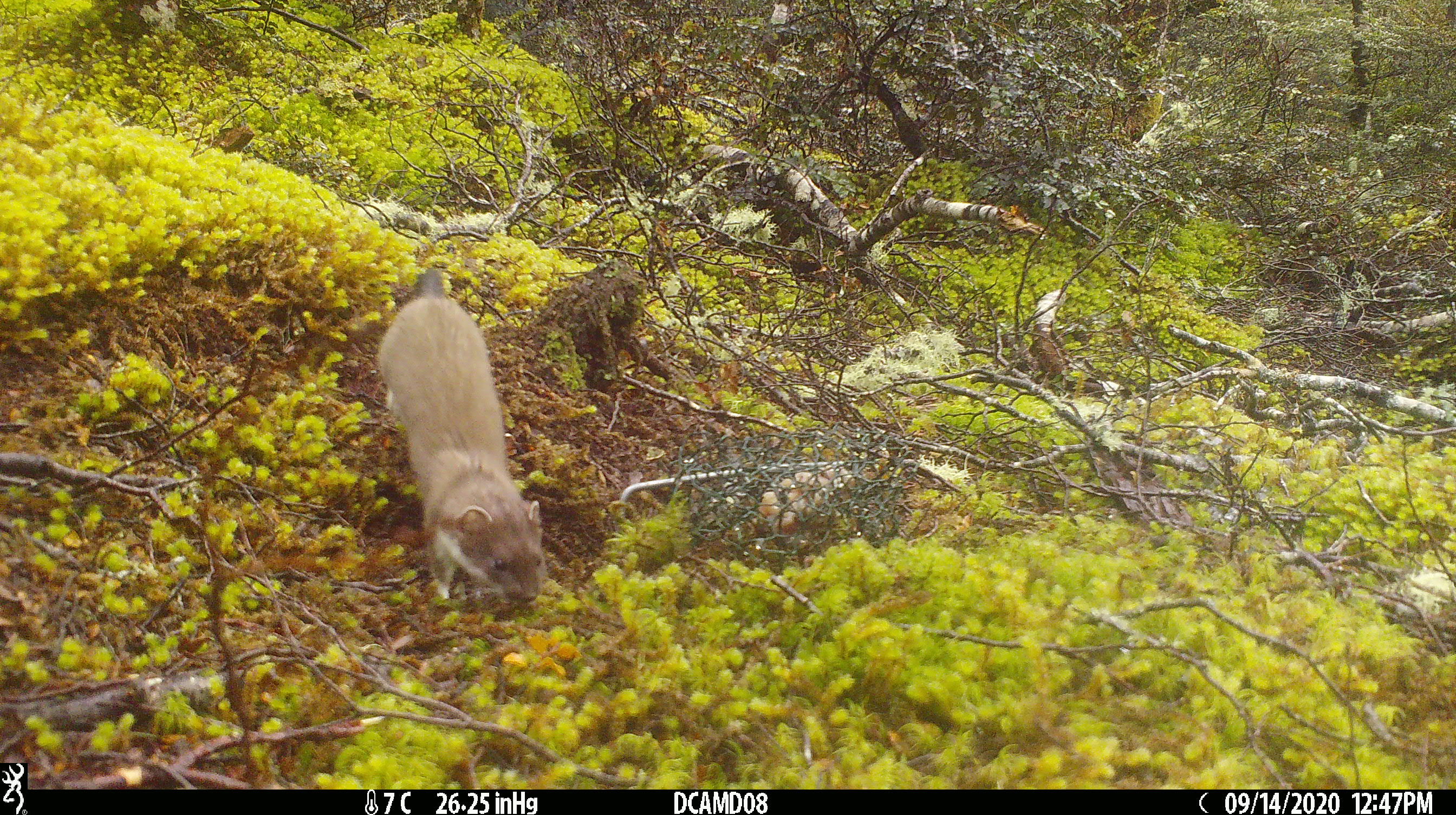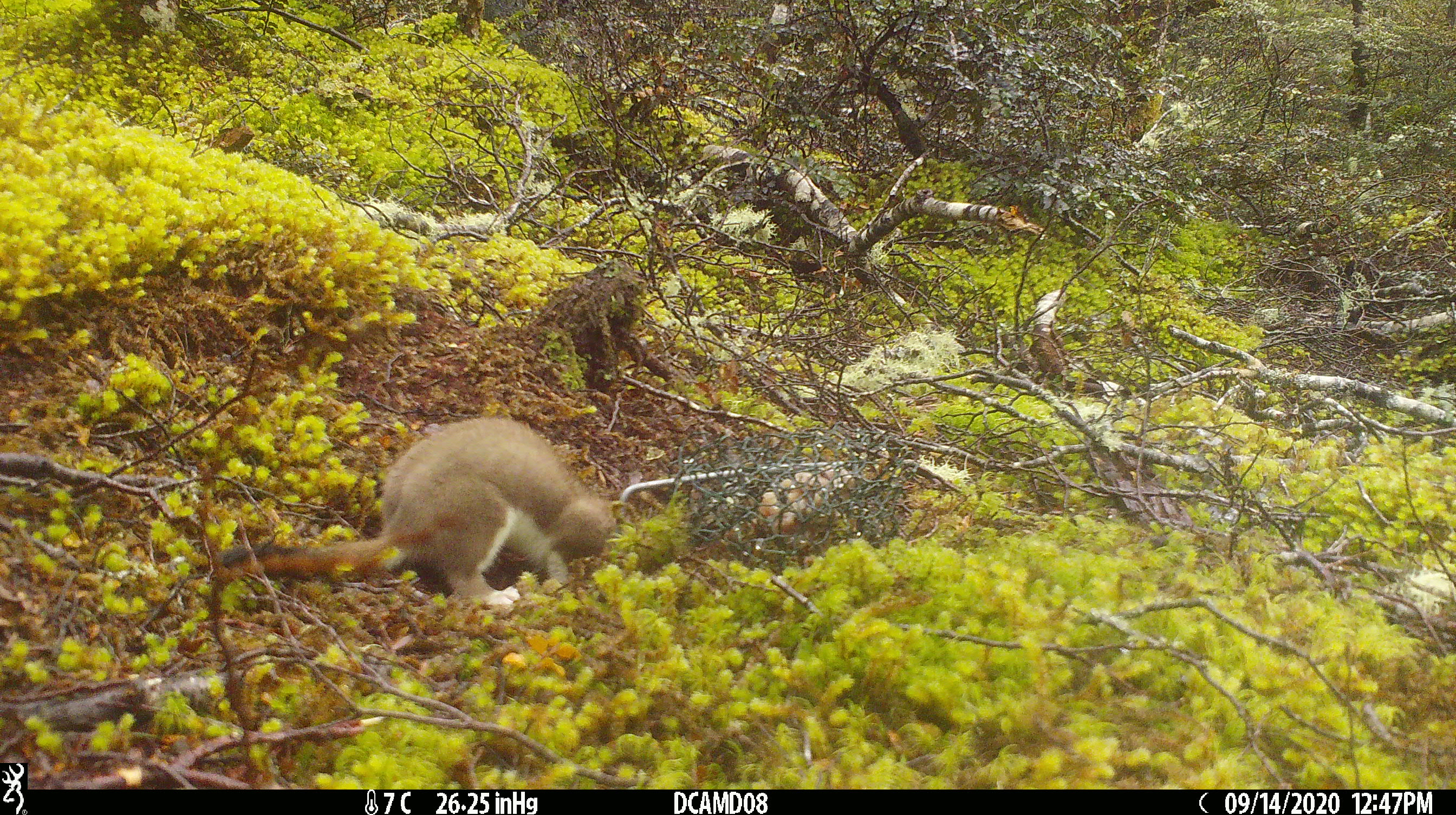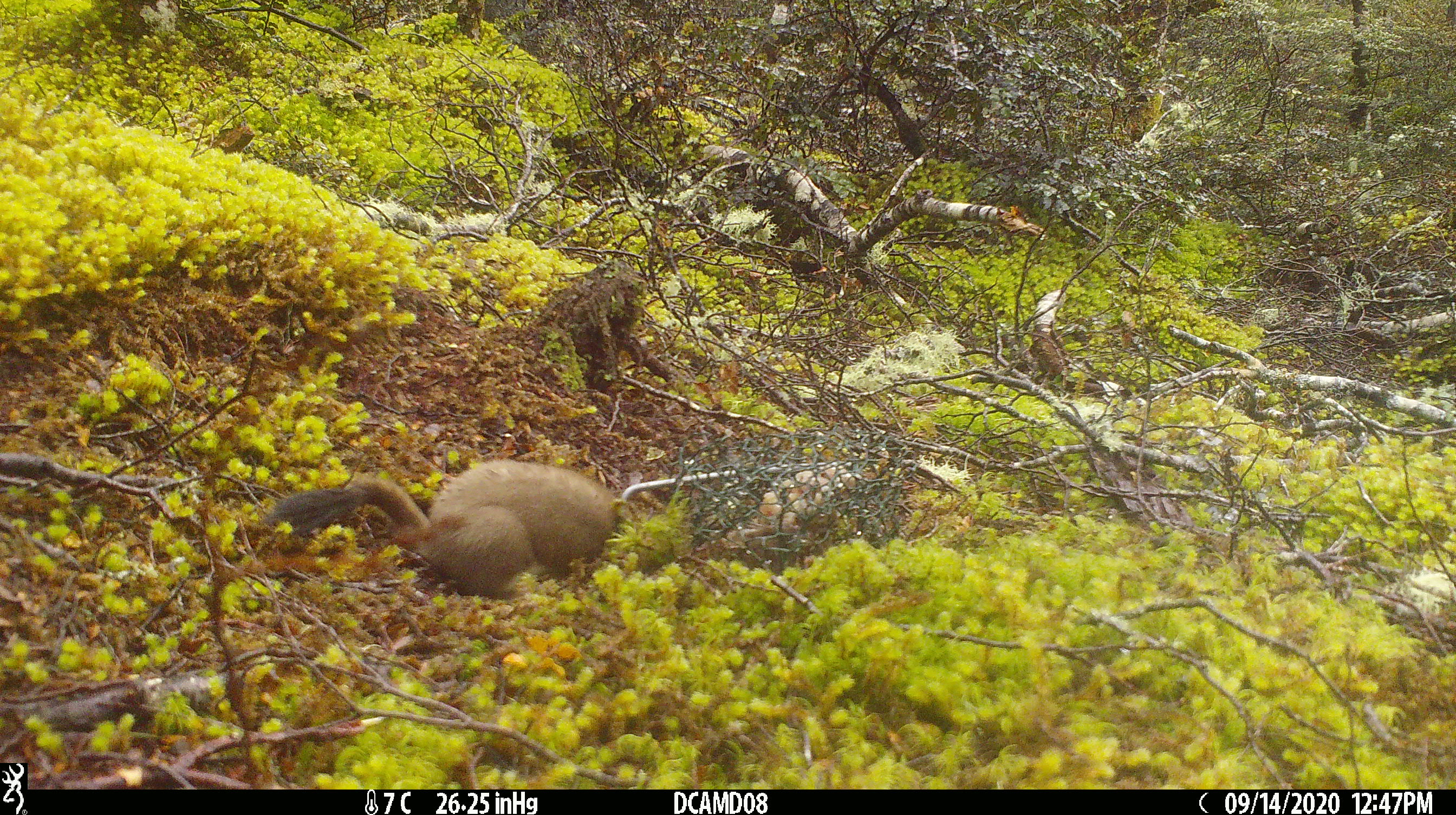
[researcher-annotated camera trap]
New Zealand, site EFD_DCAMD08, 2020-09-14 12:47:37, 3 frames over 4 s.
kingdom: Animalia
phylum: Chordata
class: Mammalia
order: Carnivora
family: Mustelidae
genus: Mustela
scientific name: Mustela erminea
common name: stoat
Stoat (Mustela erminea).